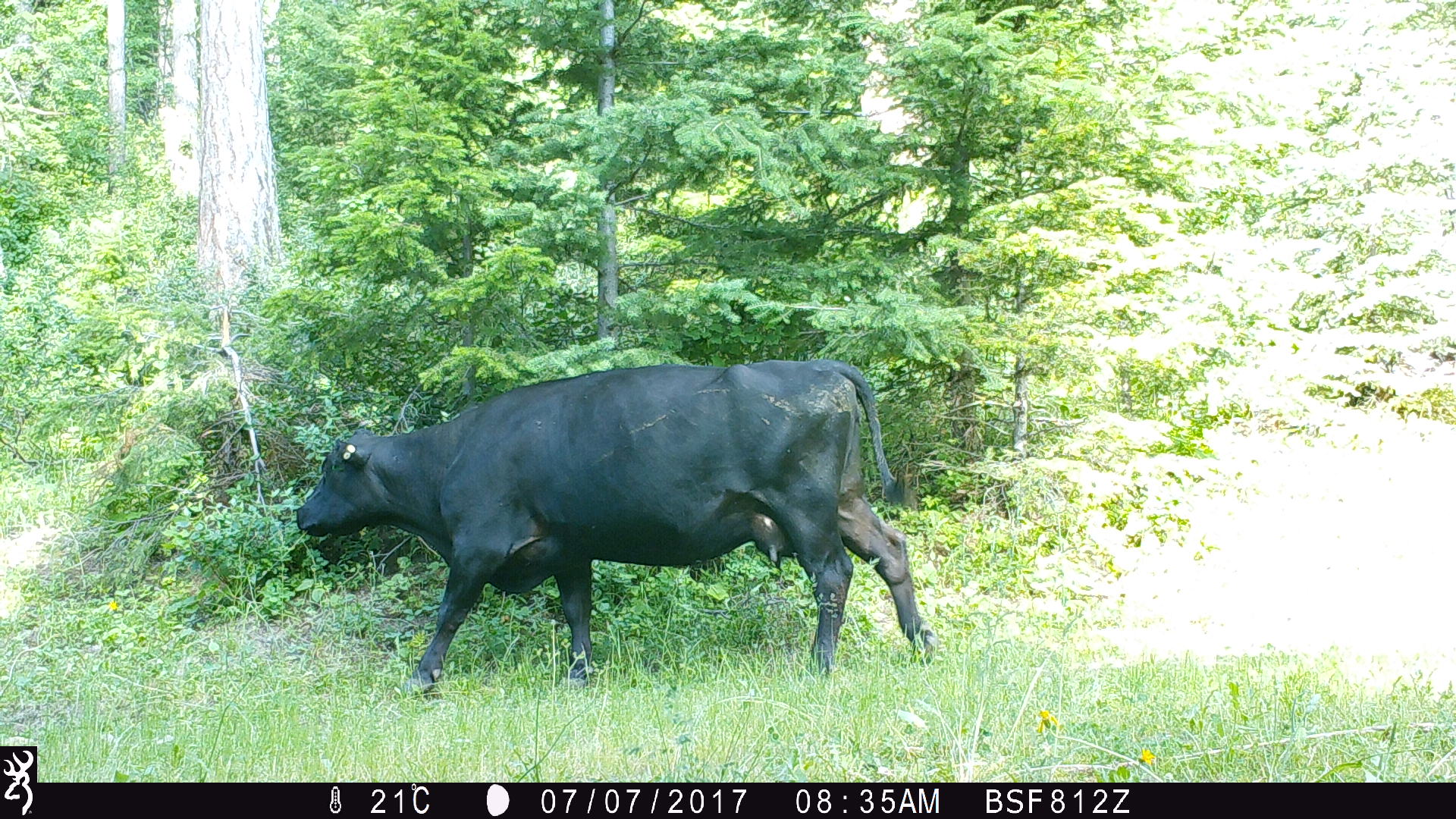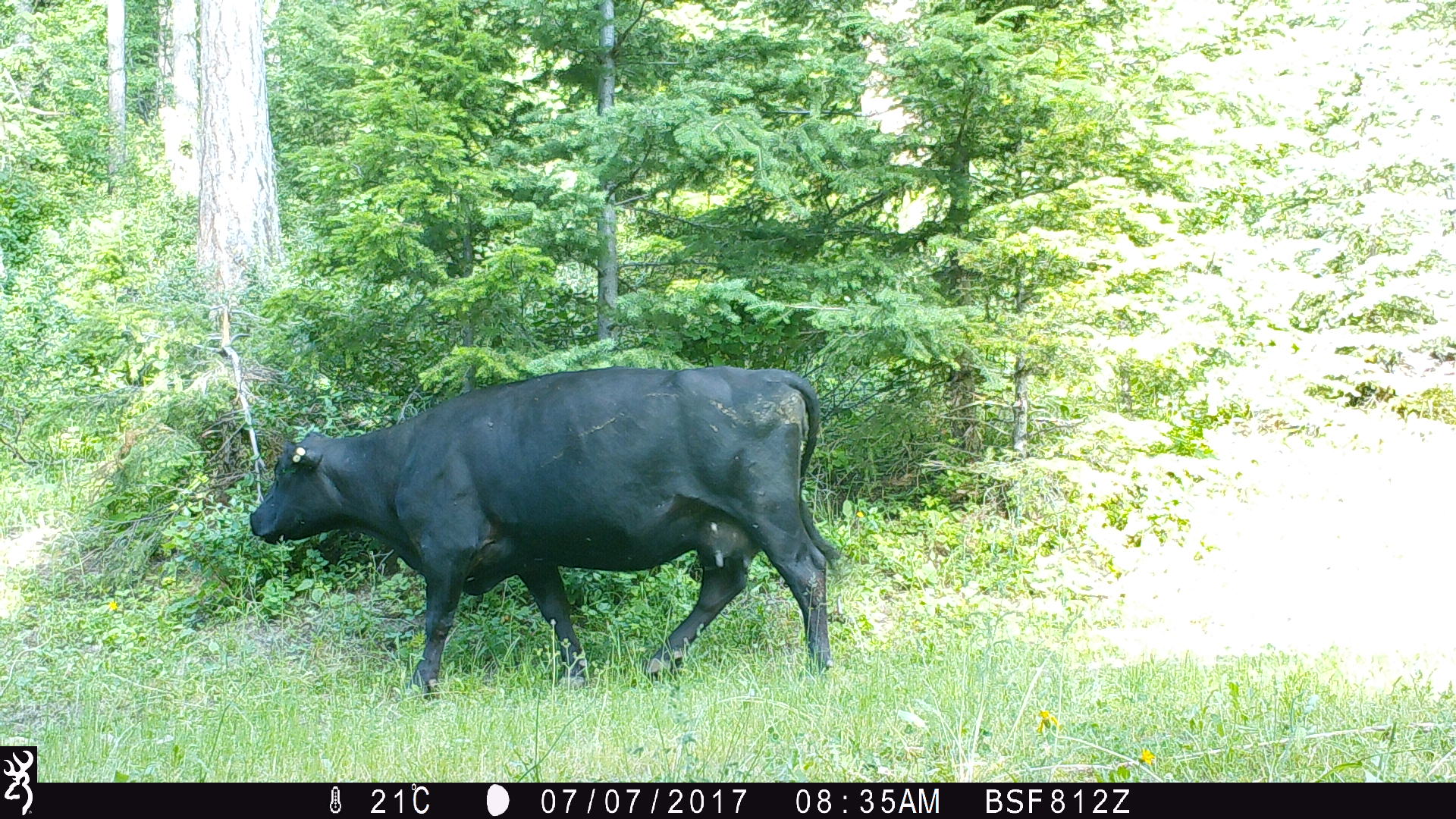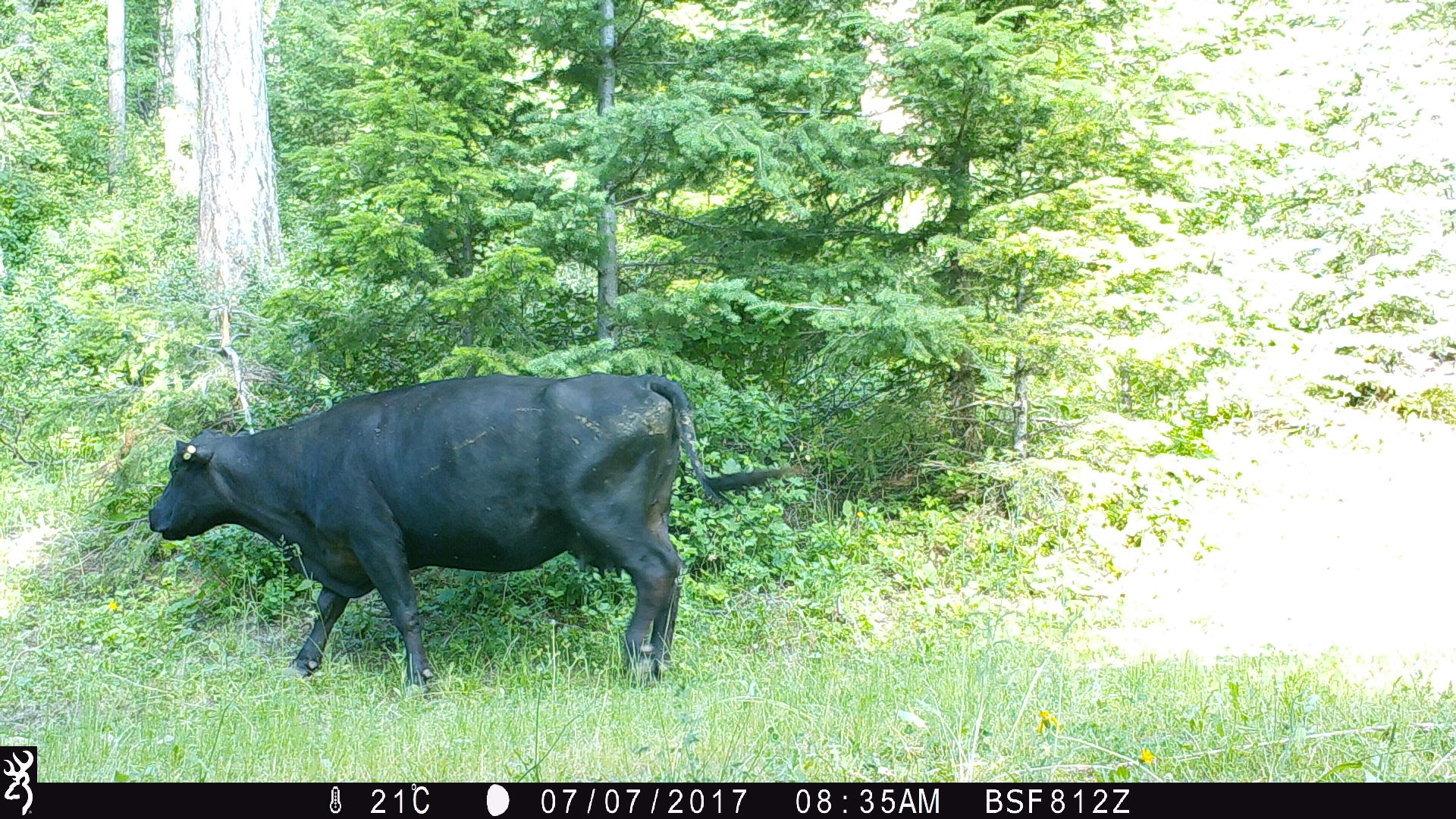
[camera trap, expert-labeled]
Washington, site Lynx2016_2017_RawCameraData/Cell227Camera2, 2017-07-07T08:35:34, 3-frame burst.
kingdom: Animalia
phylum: Chordata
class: Mammalia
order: Artiodactyla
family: Bovidae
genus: Bos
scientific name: Bos taurus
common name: domestic cattle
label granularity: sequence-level